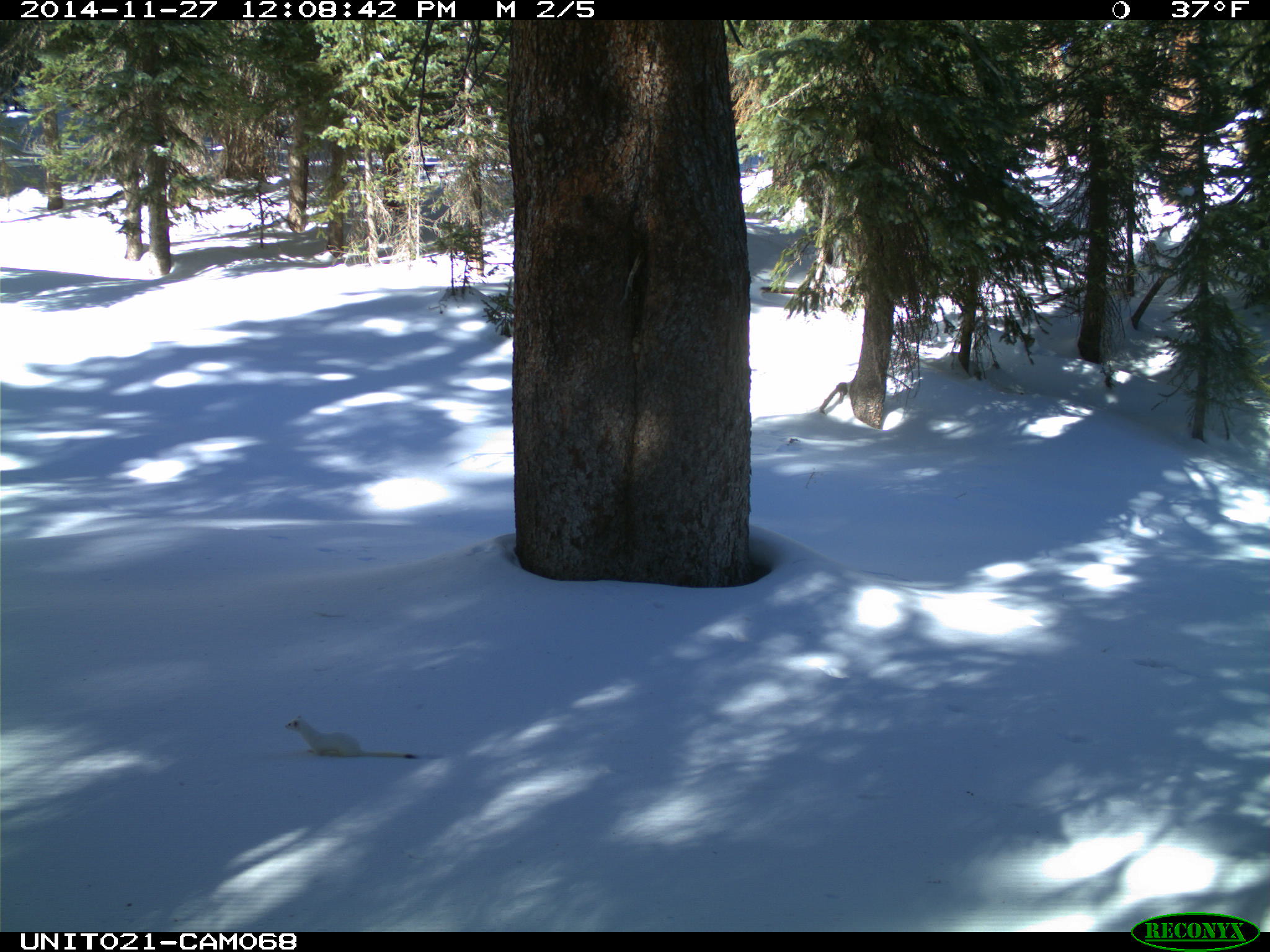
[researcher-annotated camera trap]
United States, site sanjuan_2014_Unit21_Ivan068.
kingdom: Animalia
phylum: Chordata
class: Mammalia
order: Carnivora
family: Mustelidae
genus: Mustela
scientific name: Mustela erminea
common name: beringian stoat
Mustela erminea (beringian stoat).